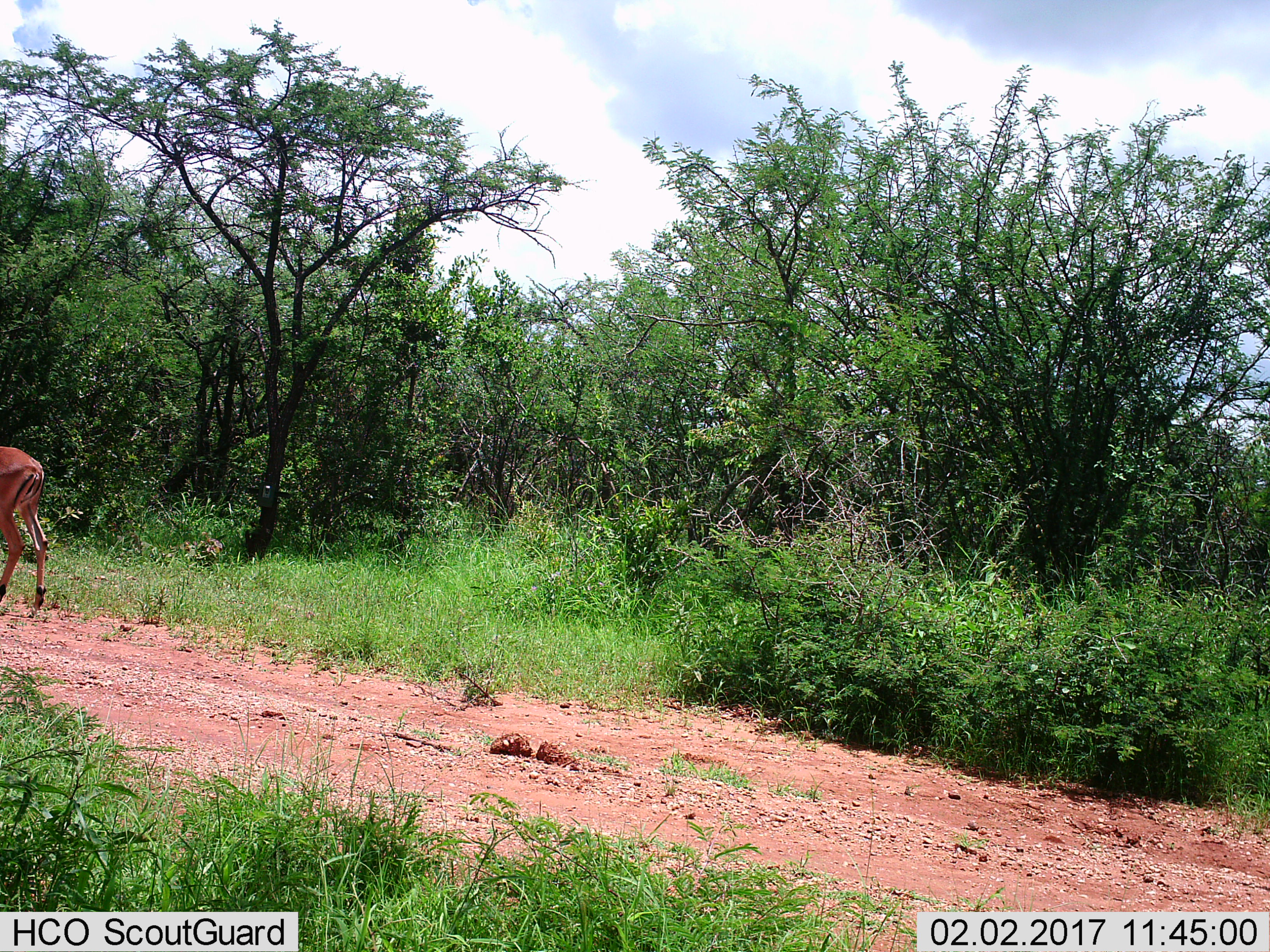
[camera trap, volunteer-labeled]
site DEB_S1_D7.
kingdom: Animalia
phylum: Chordata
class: Mammalia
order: Artiodactyla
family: Bovidae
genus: Aepyceros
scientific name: Aepyceros melampus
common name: impala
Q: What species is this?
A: Impala (Aepyceros melampus).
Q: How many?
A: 1.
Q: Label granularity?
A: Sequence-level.